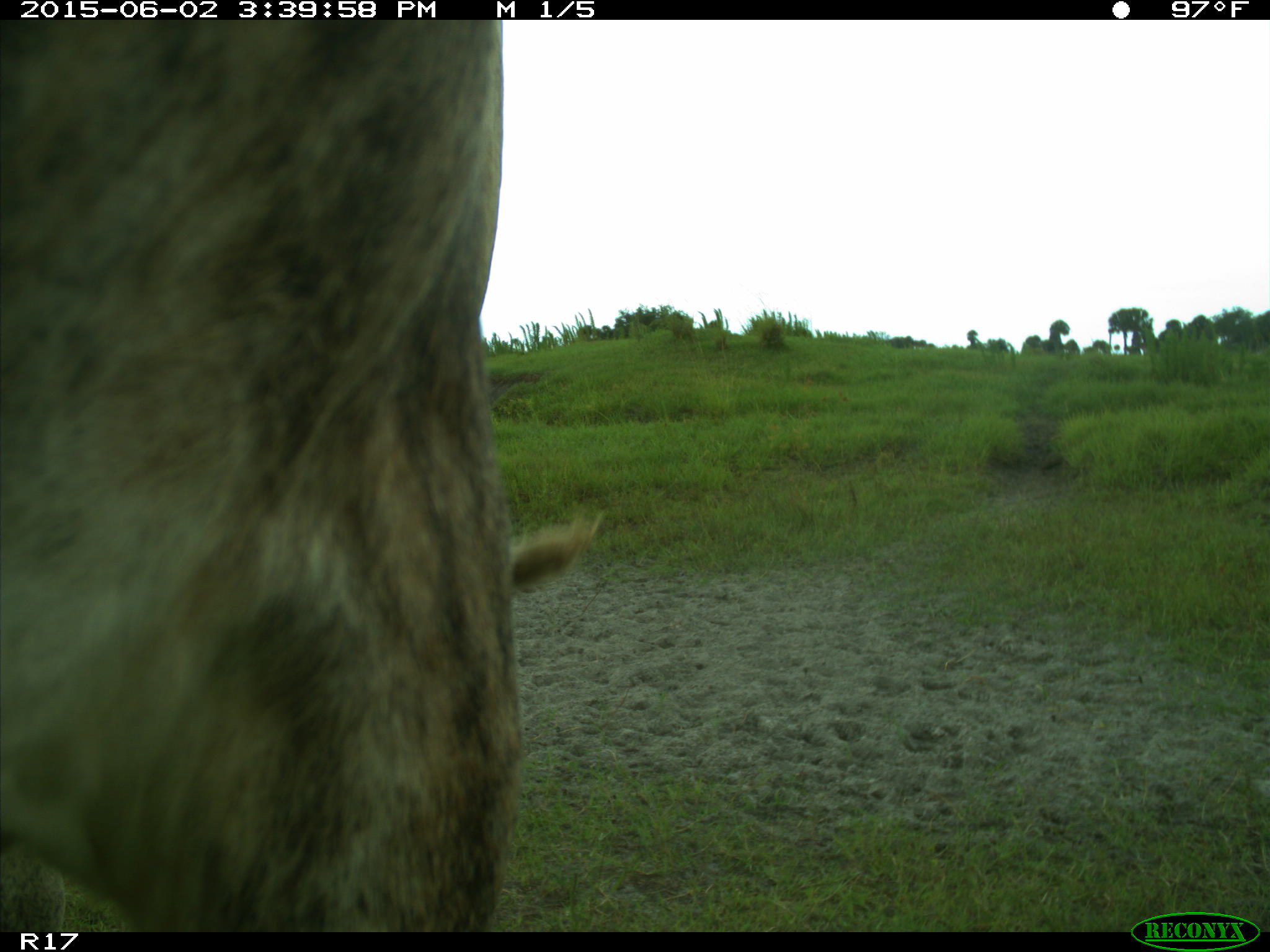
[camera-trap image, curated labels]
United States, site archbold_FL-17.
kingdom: Animalia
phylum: Chordata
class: Mammalia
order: Artiodactyla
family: Bovidae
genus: Bos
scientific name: Bos taurus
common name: domestic cow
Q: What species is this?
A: Bos taurus (domestic cow).